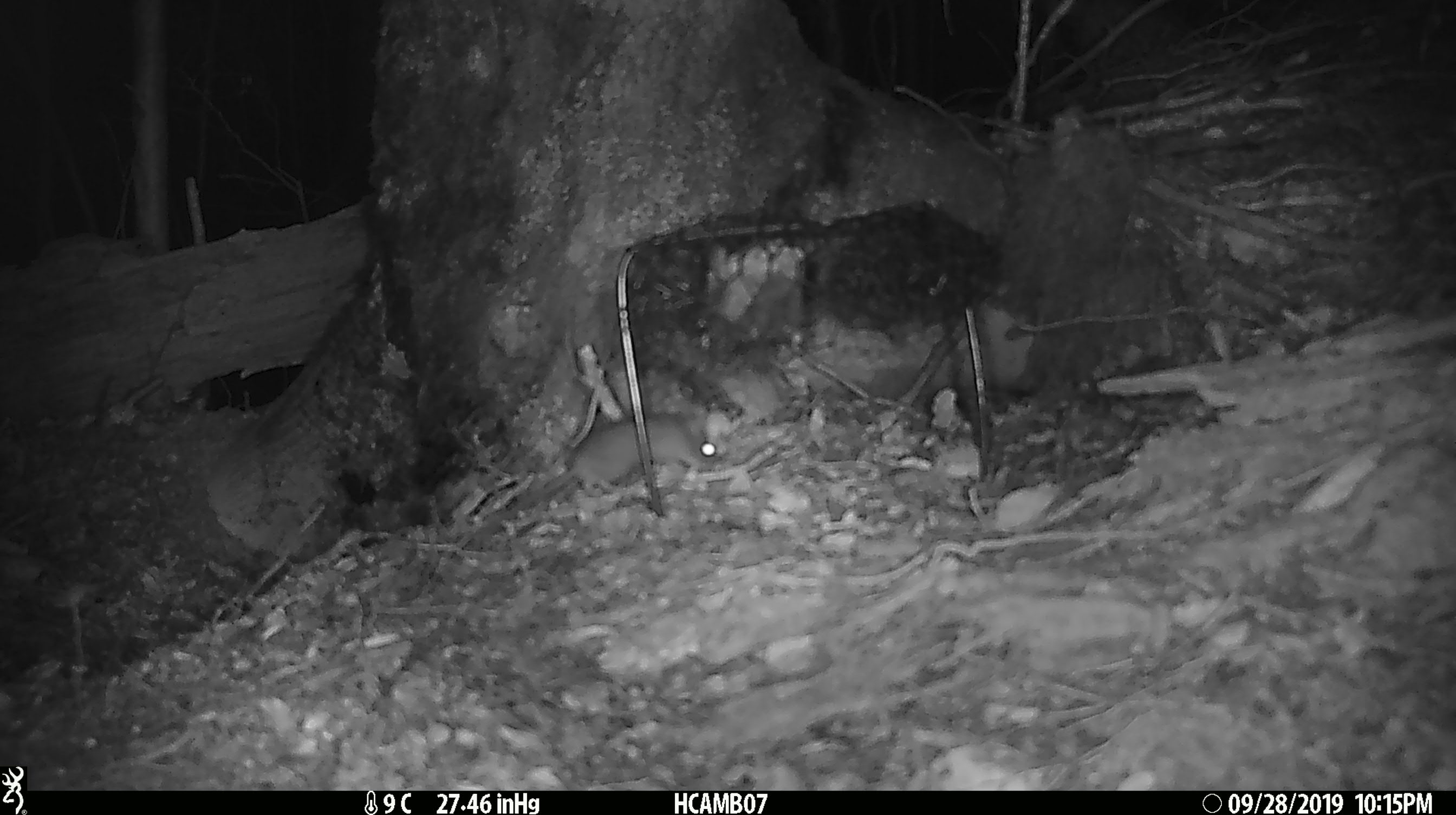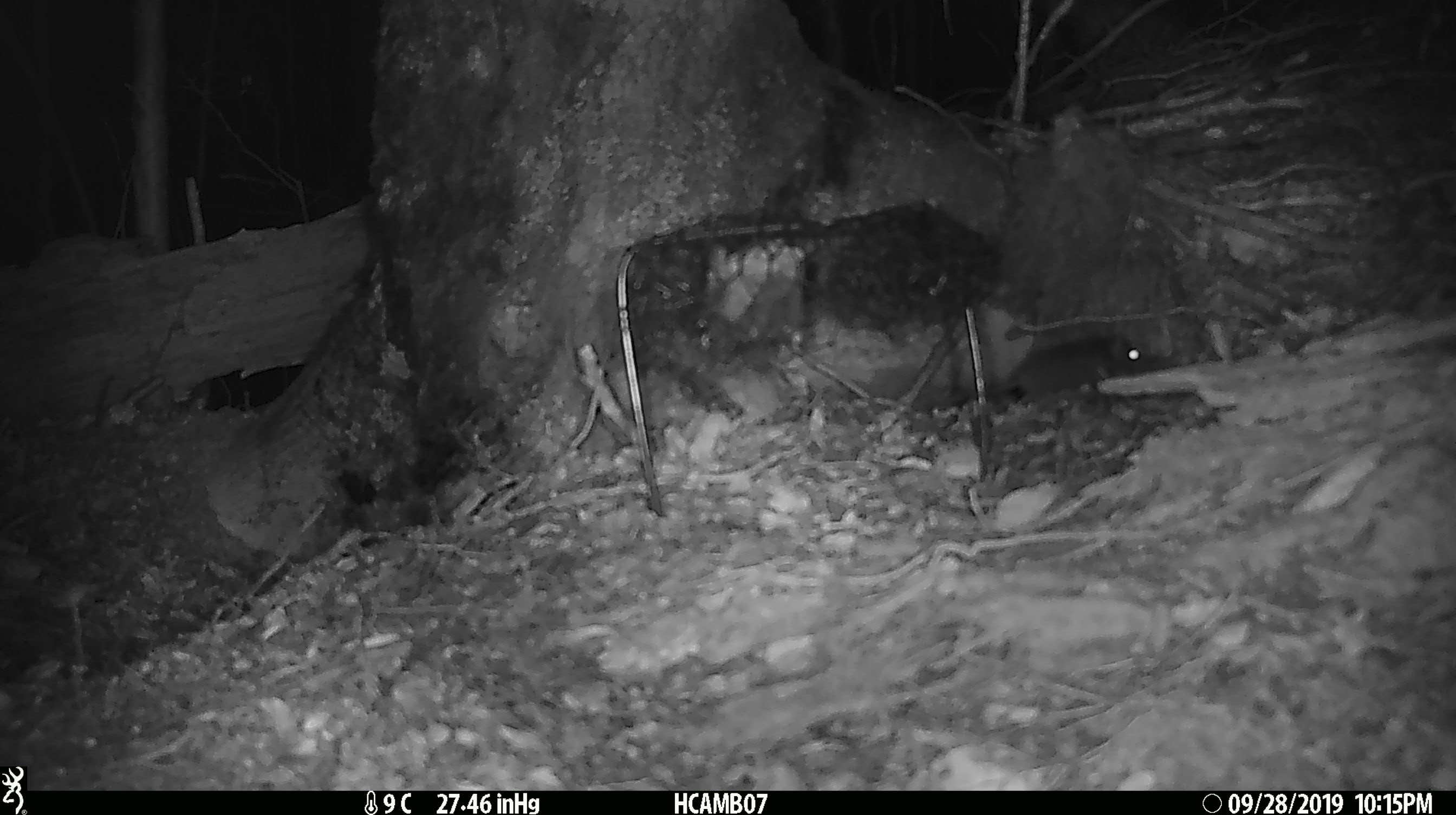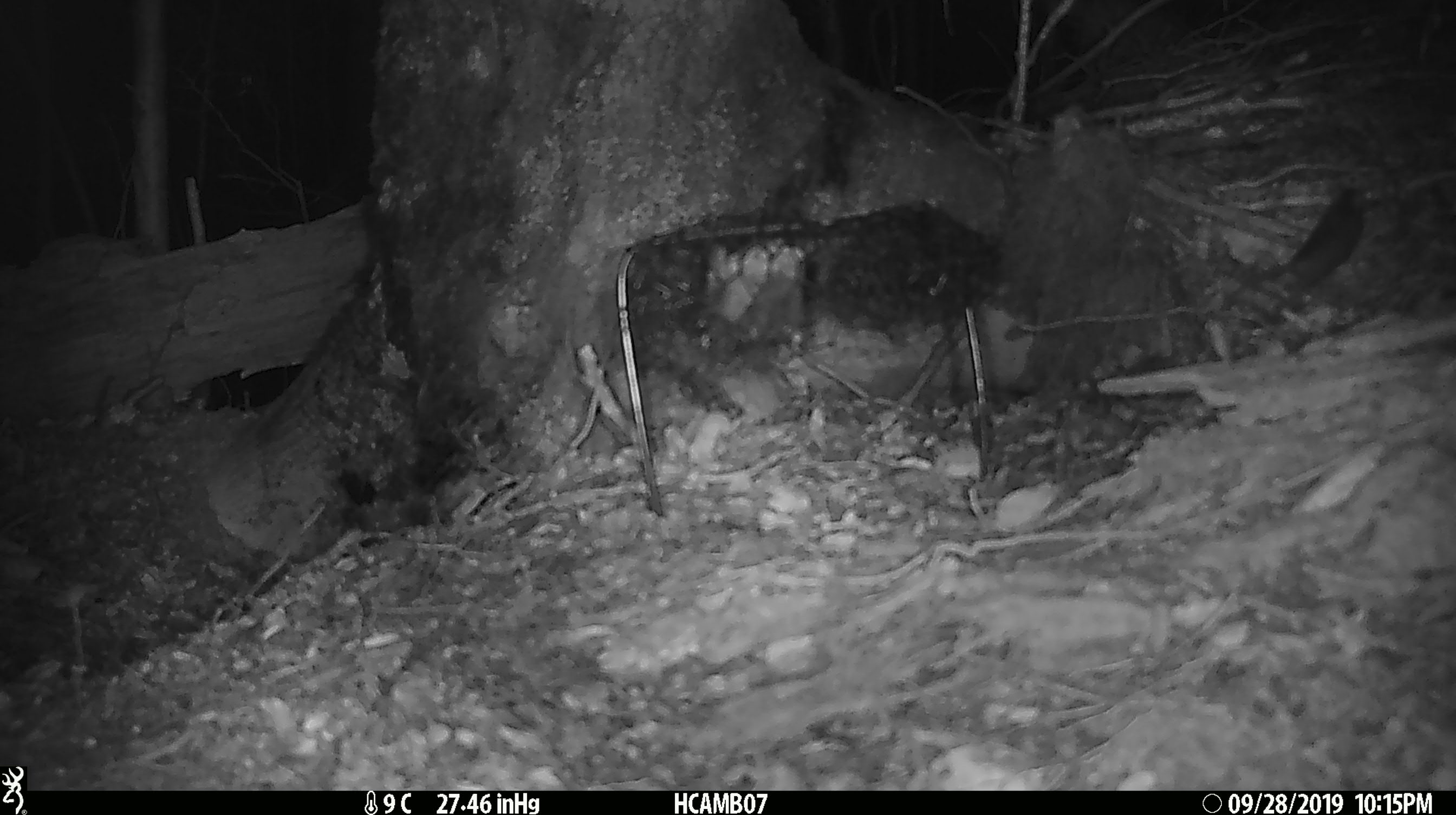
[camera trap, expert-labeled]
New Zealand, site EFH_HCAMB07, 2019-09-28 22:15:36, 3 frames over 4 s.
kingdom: Animalia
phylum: Chordata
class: Mammalia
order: Rodentia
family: Muridae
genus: Mus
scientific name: Mus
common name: mouse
Mouse (Mus).